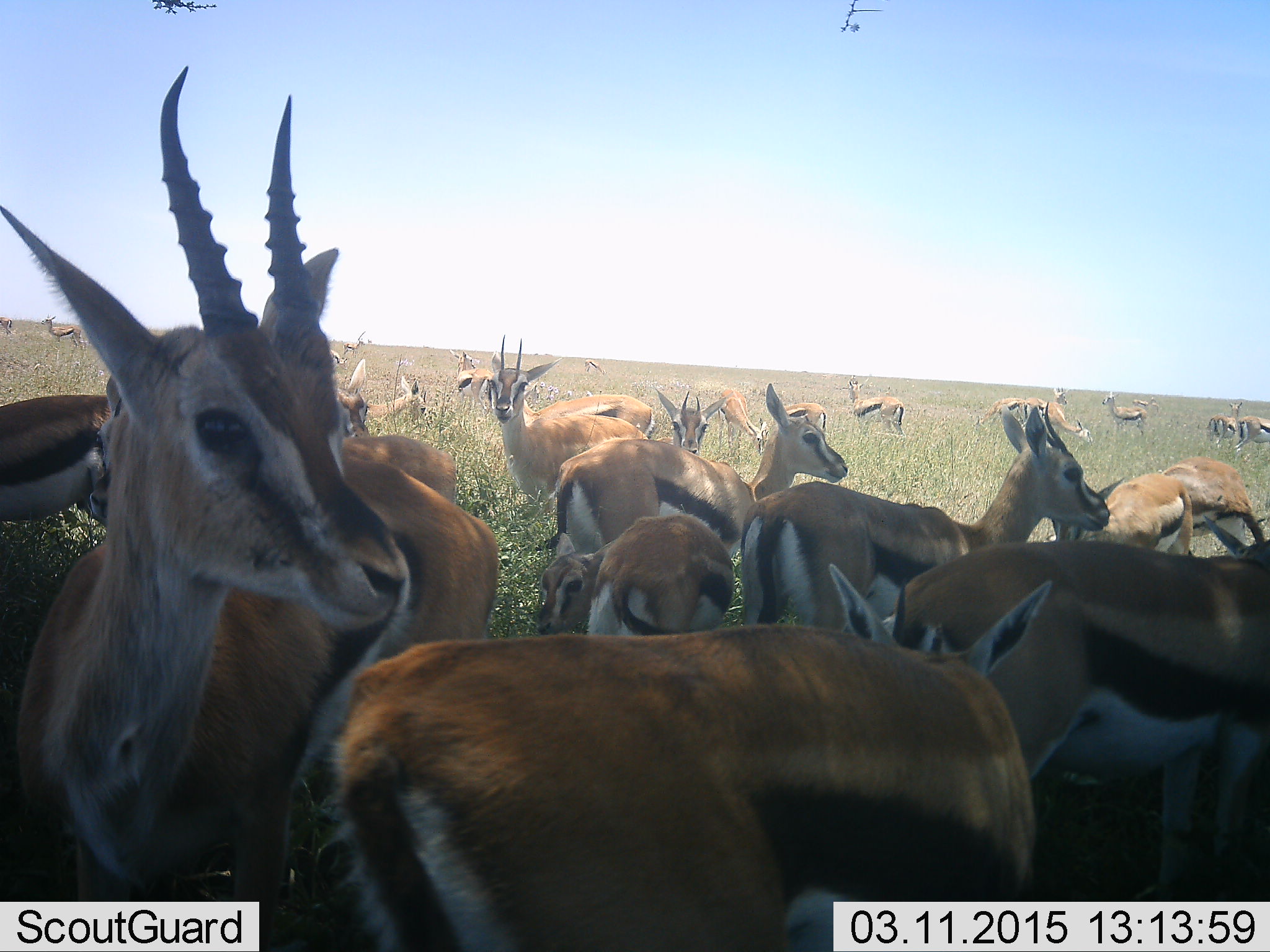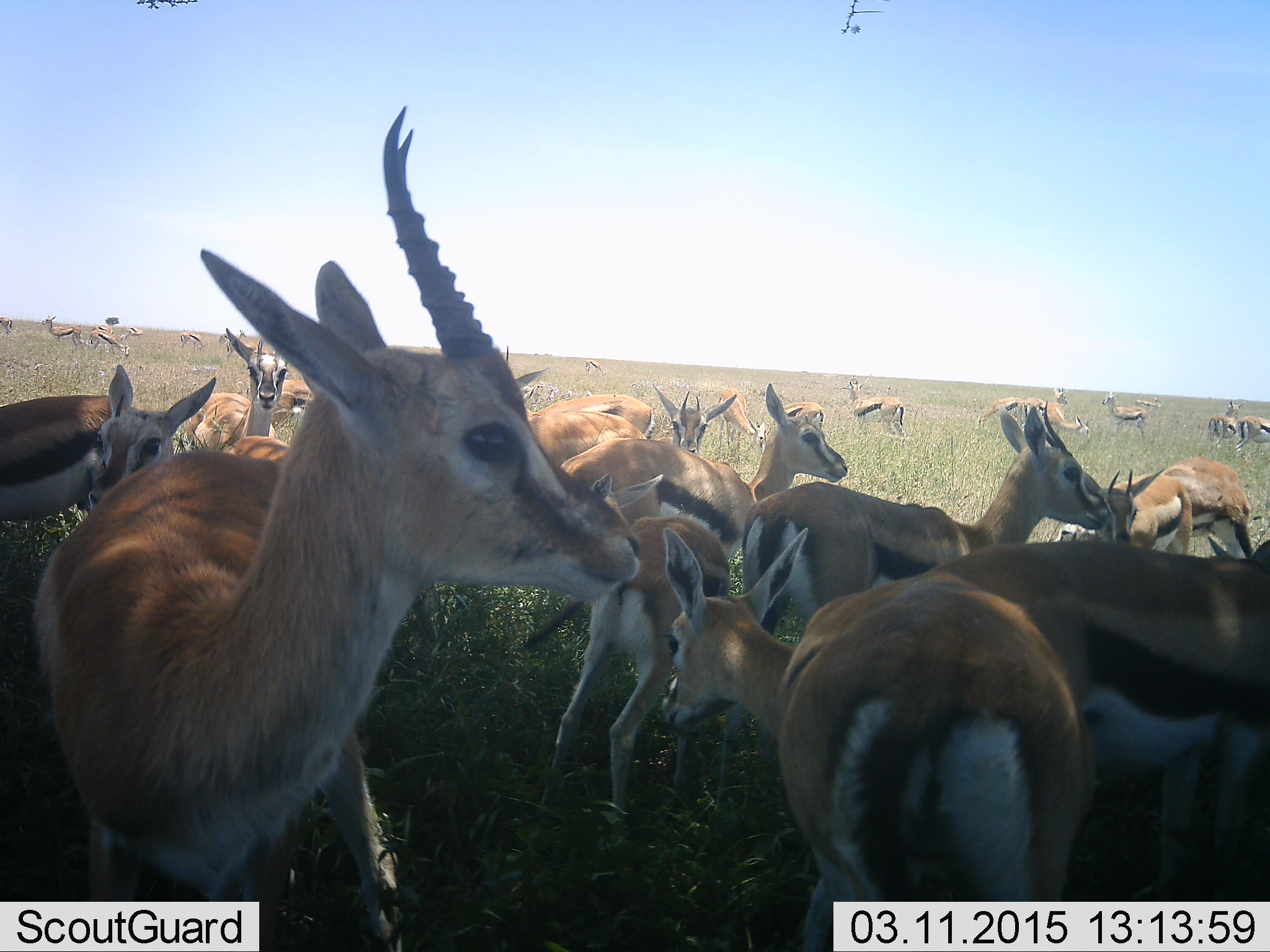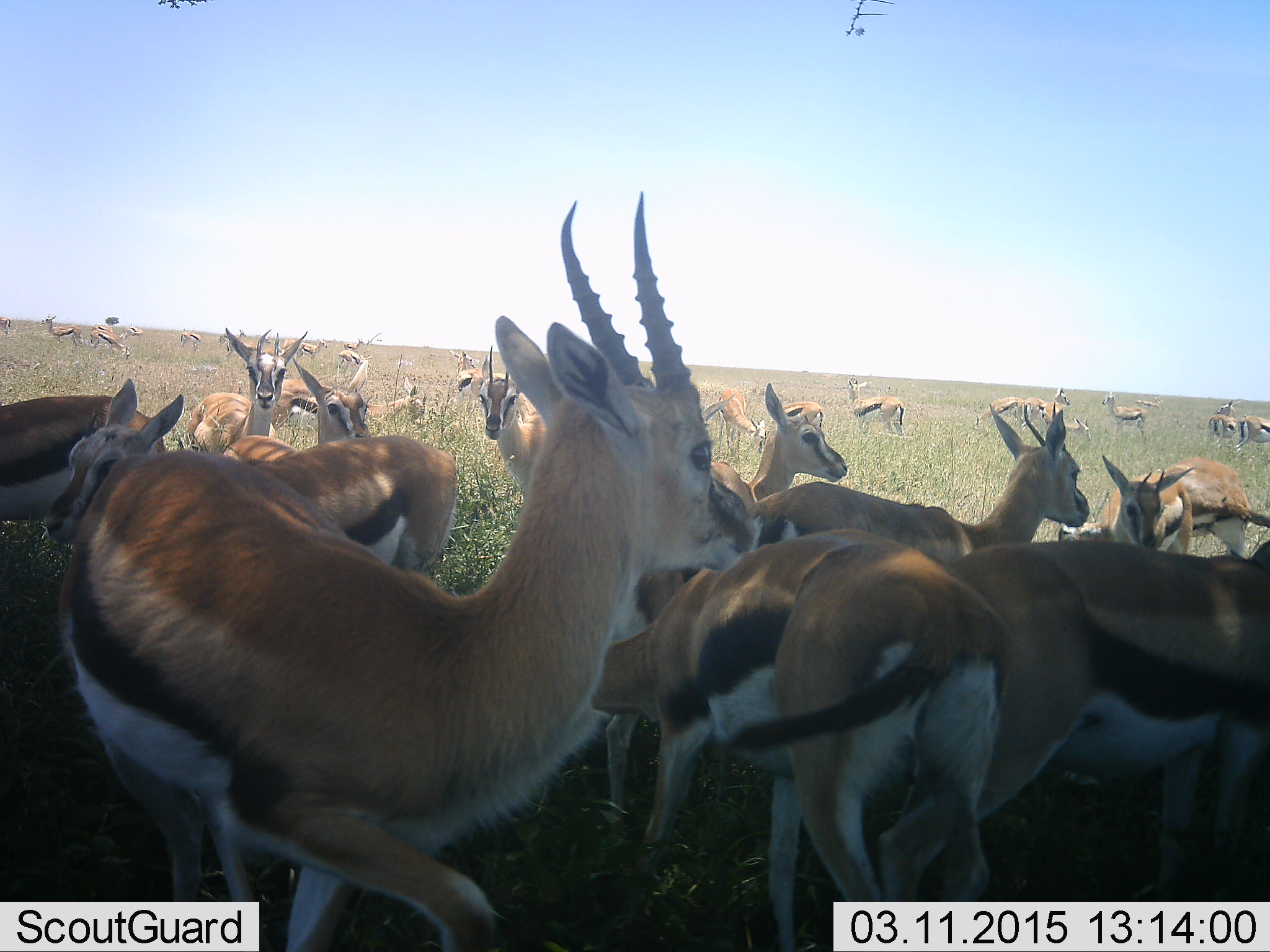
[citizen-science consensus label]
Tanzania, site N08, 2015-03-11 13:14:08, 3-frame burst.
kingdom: Animalia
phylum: Chordata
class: Mammalia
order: Artiodactyla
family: Bovidae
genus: Eudorcas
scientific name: Eudorcas thomsonii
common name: thomson's gazelle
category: gazellethomsons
Gazellethomsons (thomson's gazelle) (Eudorcas thomsonii), count 11-50. Behavior (volunteer vote fractions): standing 100%, resting 10%, moving 10%, interacting 0%. Young present (vote fraction): 10%. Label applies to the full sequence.